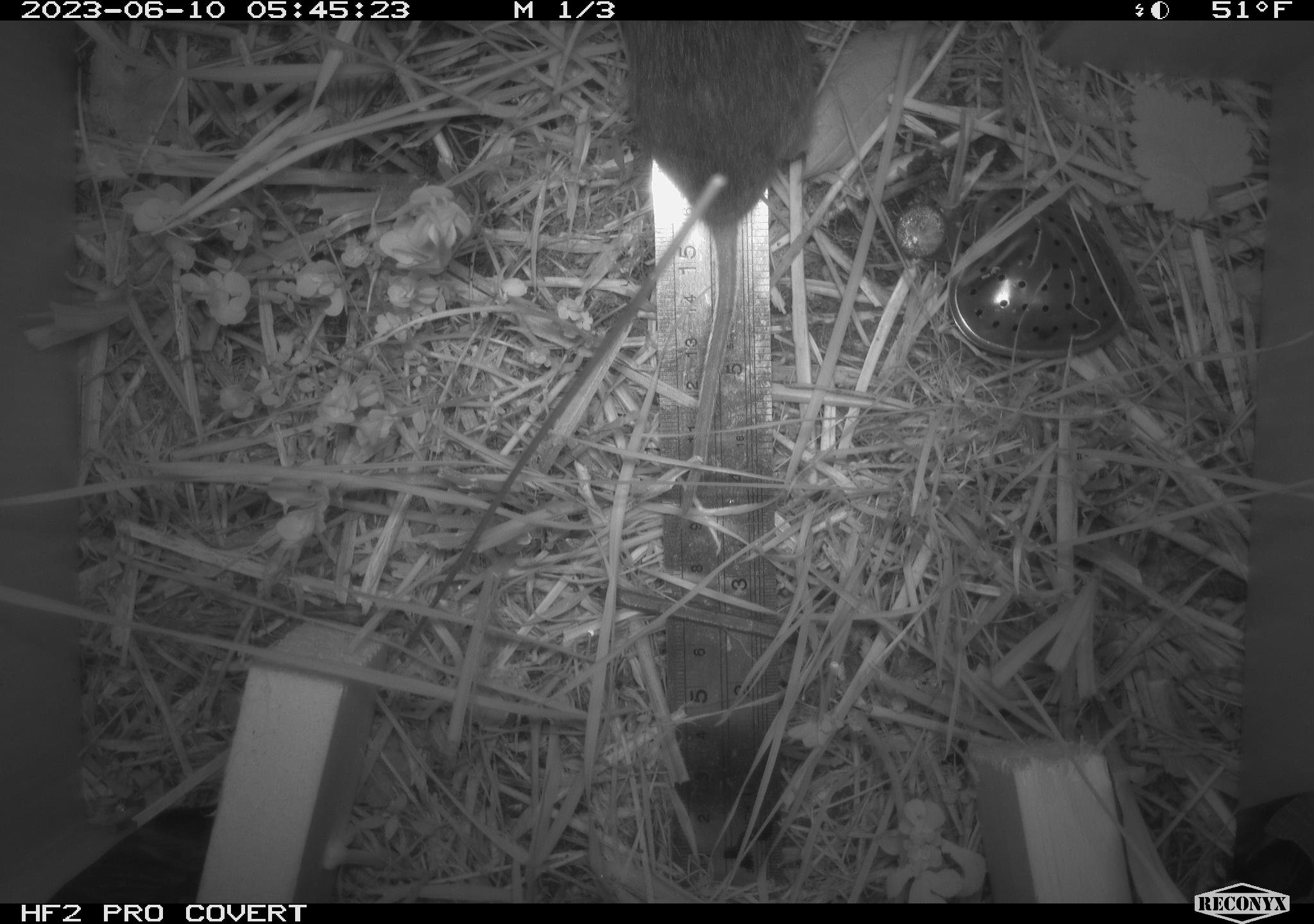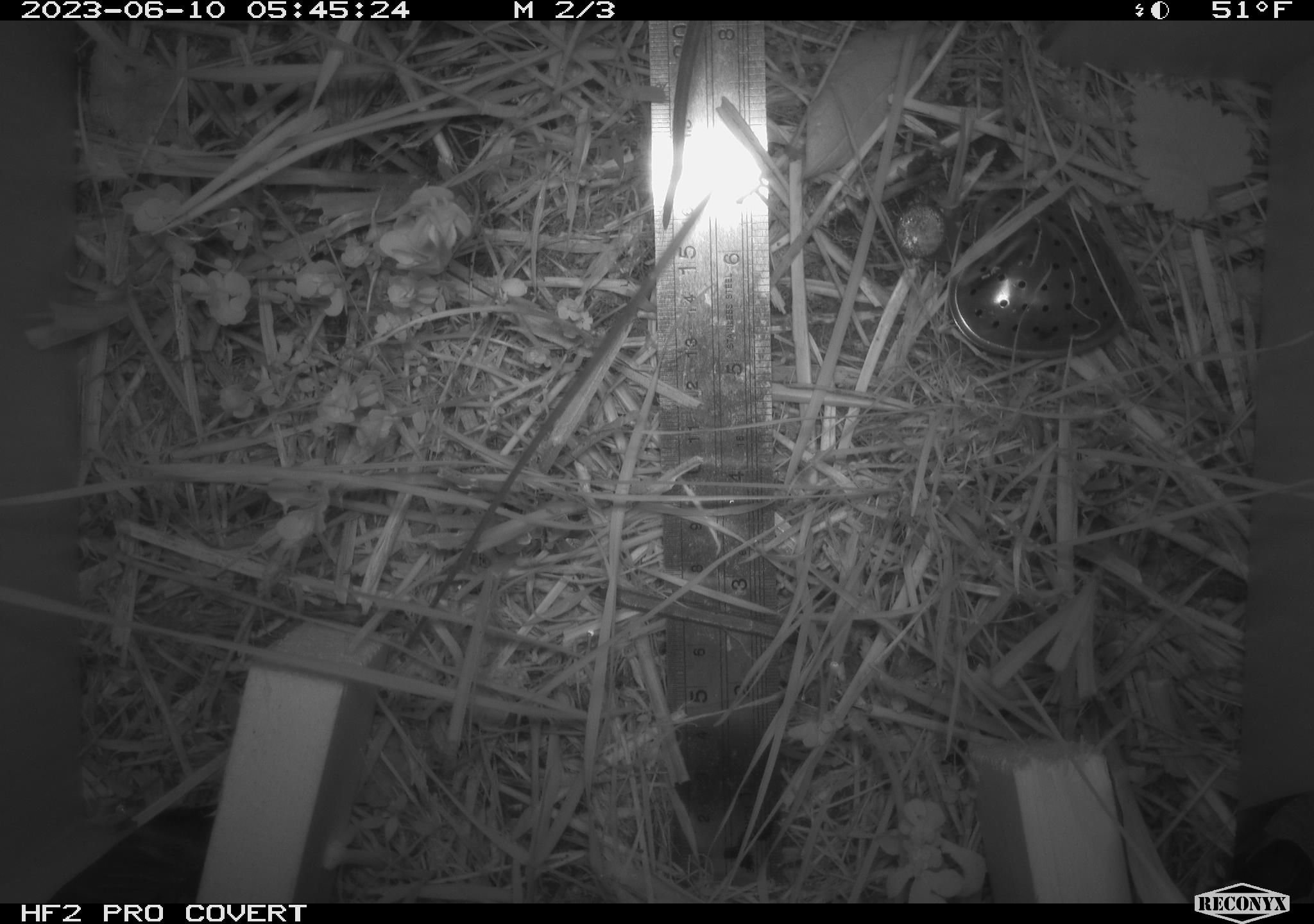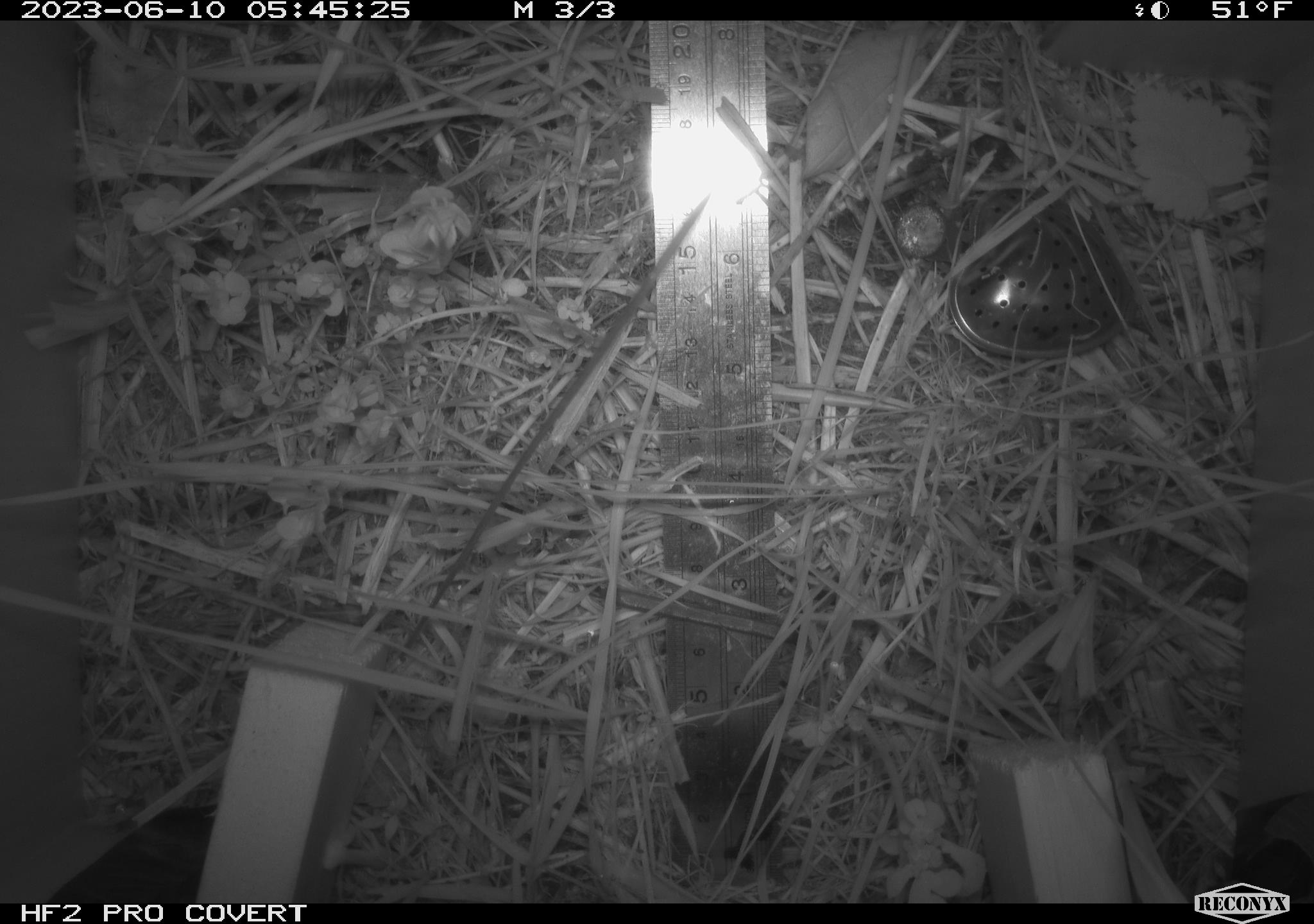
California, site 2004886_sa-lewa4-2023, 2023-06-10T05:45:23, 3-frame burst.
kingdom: Animalia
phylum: Chordata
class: Mammalia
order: Rodentia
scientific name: Rodentia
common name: mouse species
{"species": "mouse species (Rodentia)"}